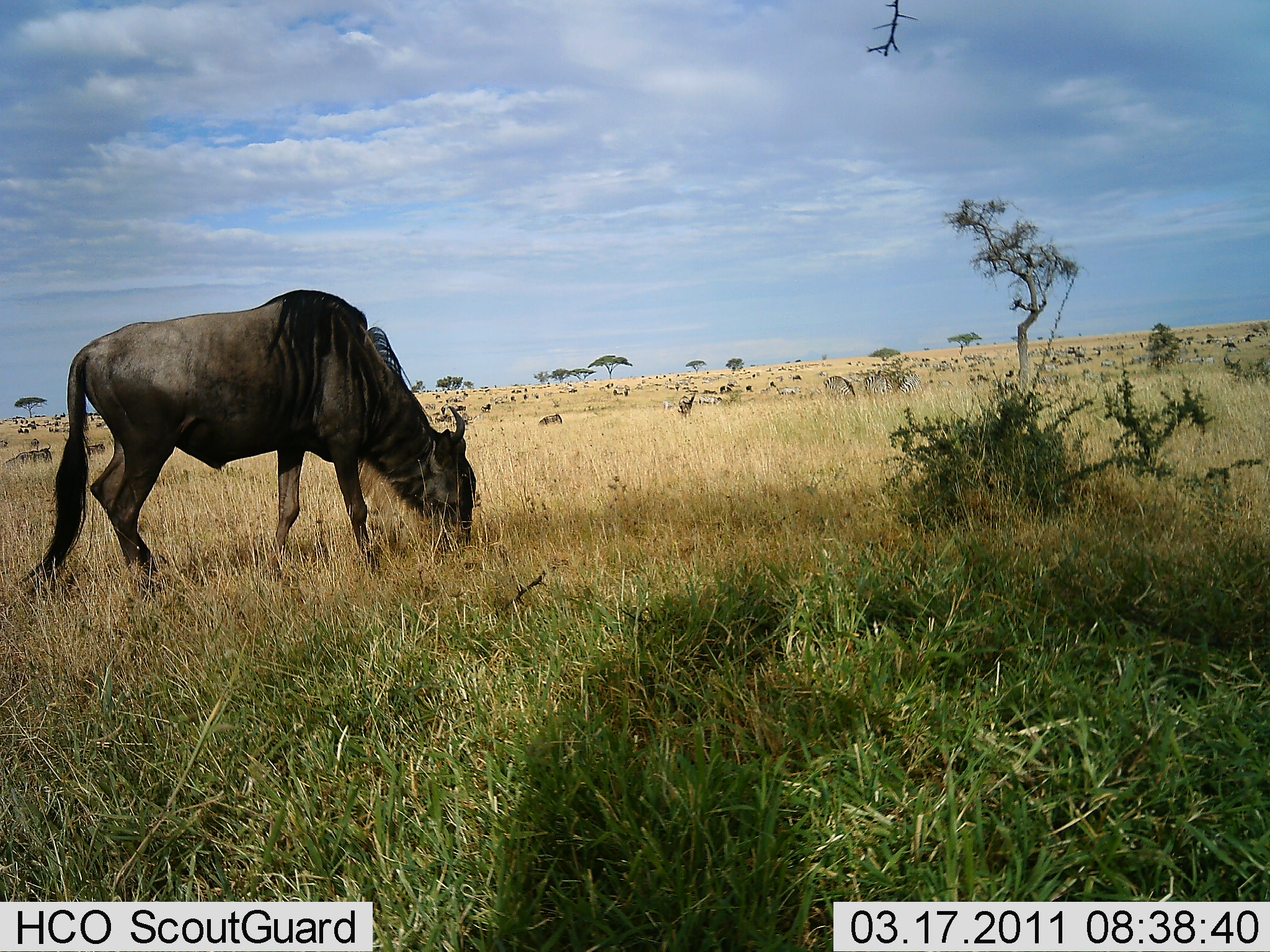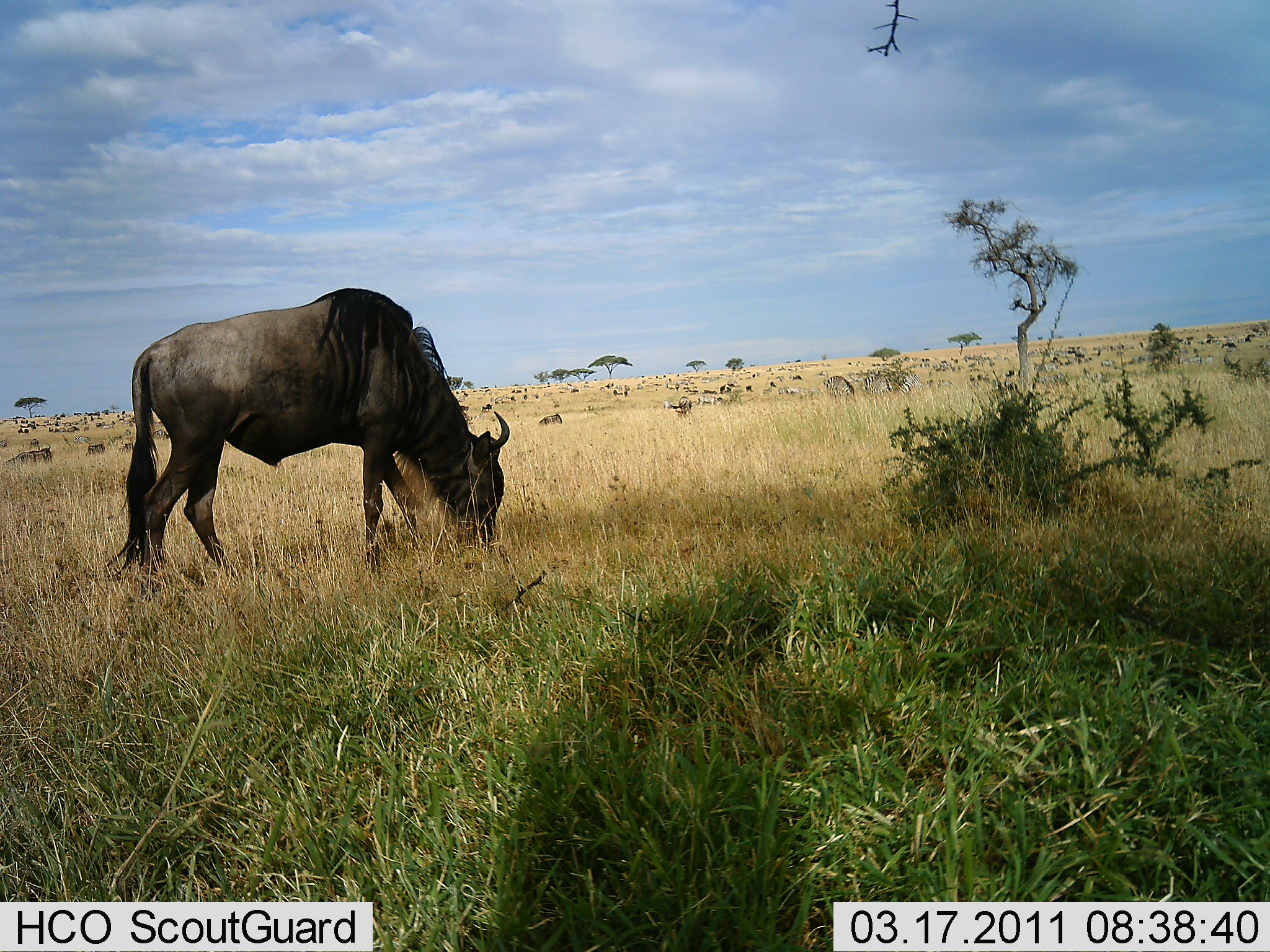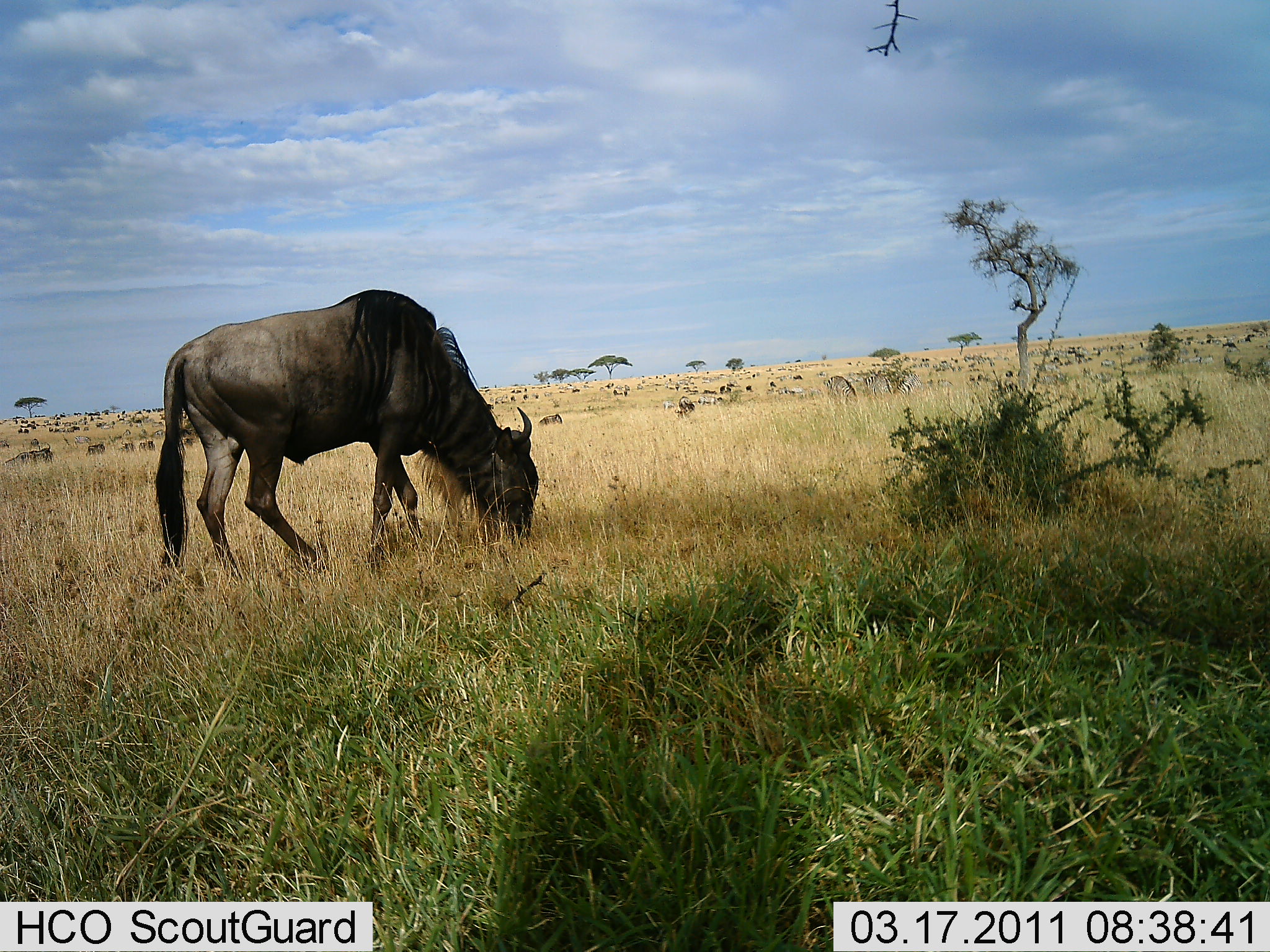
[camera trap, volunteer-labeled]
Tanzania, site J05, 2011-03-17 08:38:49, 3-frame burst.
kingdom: Animalia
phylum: Chordata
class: Mammalia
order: Artiodactyla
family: Bovidae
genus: Connochaetes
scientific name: Connochaetes taurinus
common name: blue wildebeest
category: wildebeest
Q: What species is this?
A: Wildebeest (blue wildebeest) (Connochaetes taurinus).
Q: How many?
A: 1.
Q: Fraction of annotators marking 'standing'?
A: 25%.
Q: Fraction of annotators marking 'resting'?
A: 0%.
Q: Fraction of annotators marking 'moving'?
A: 17%.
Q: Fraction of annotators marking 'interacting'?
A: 0%.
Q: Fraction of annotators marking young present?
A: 0%.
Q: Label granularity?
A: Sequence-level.